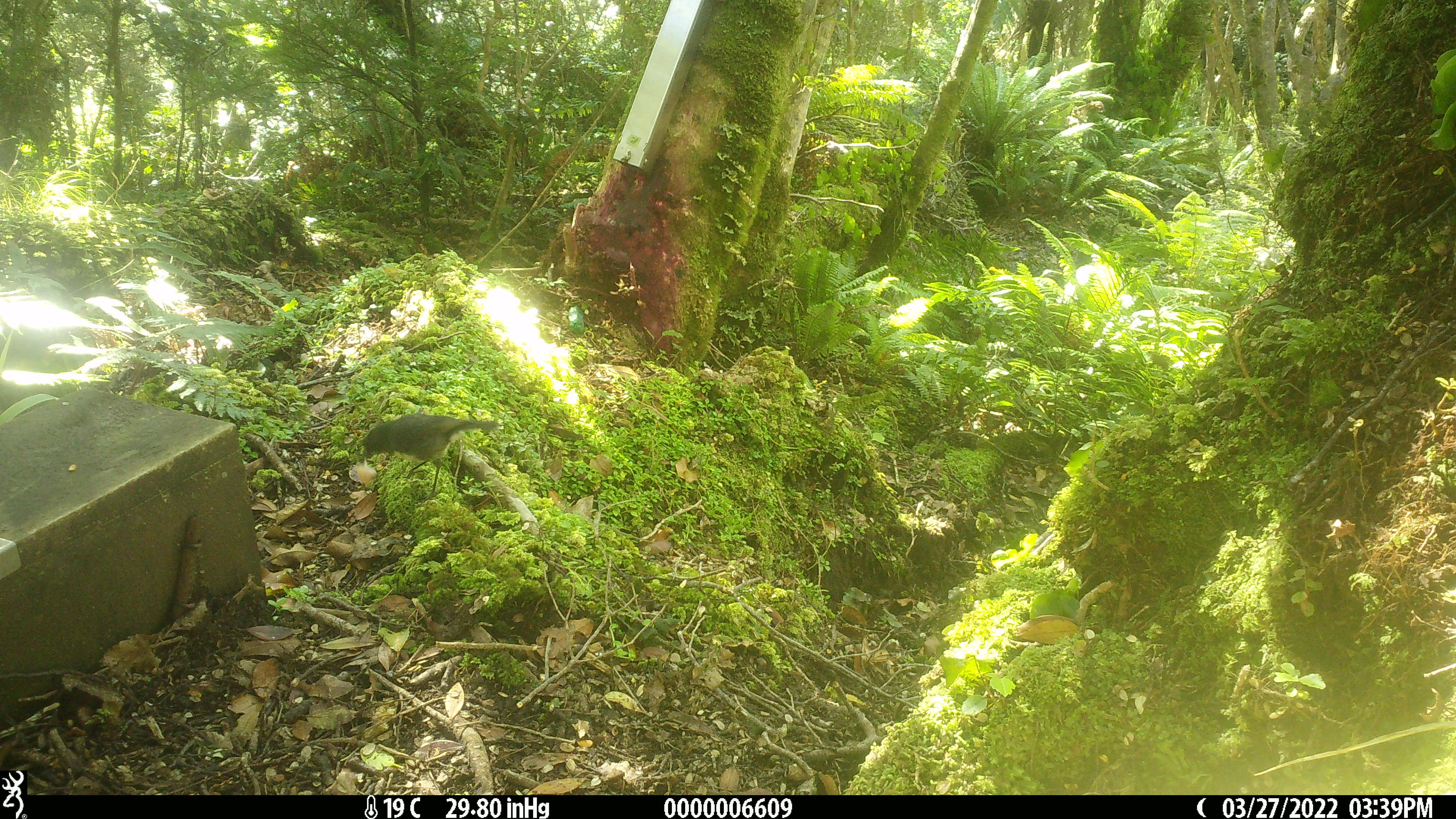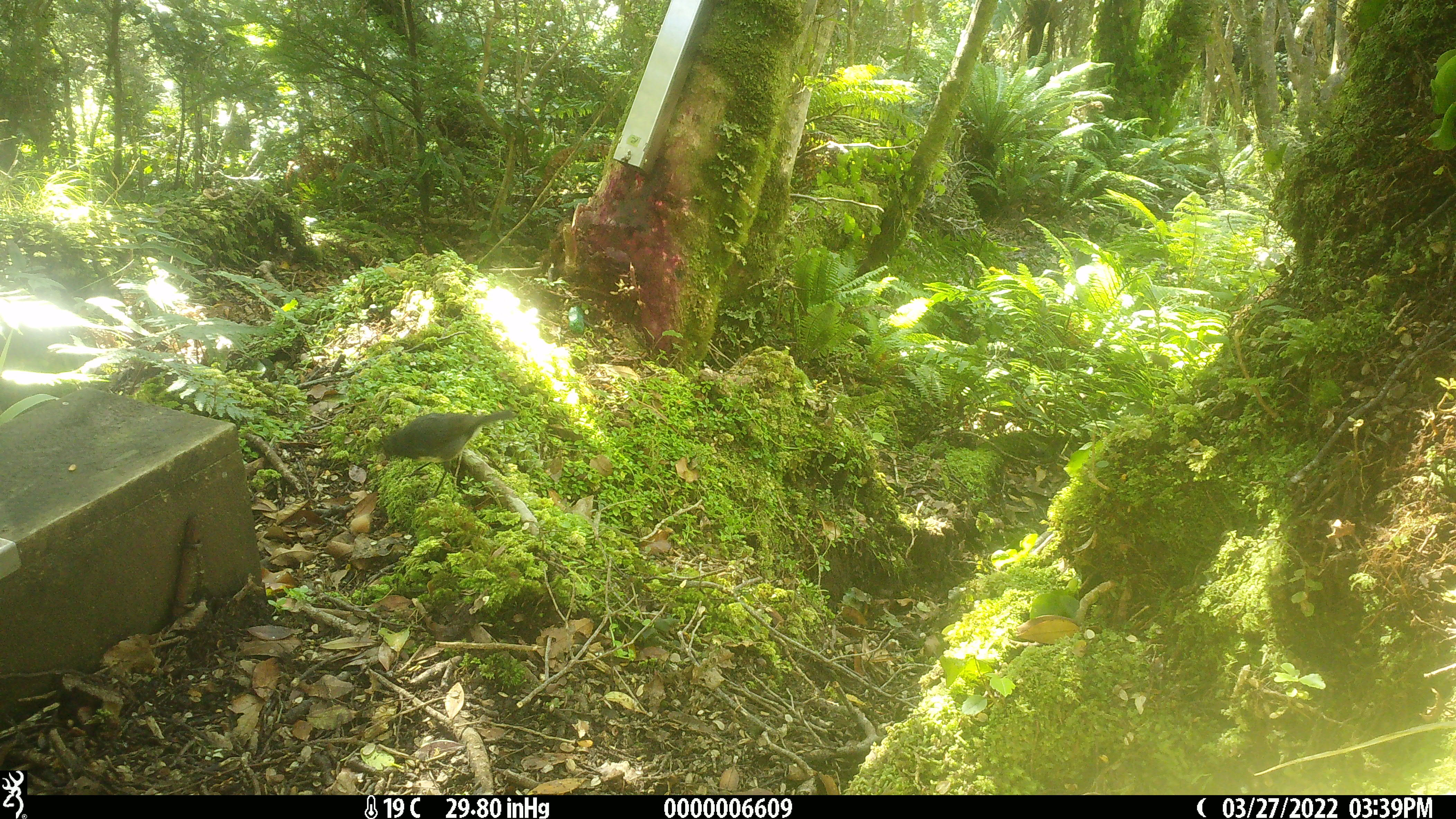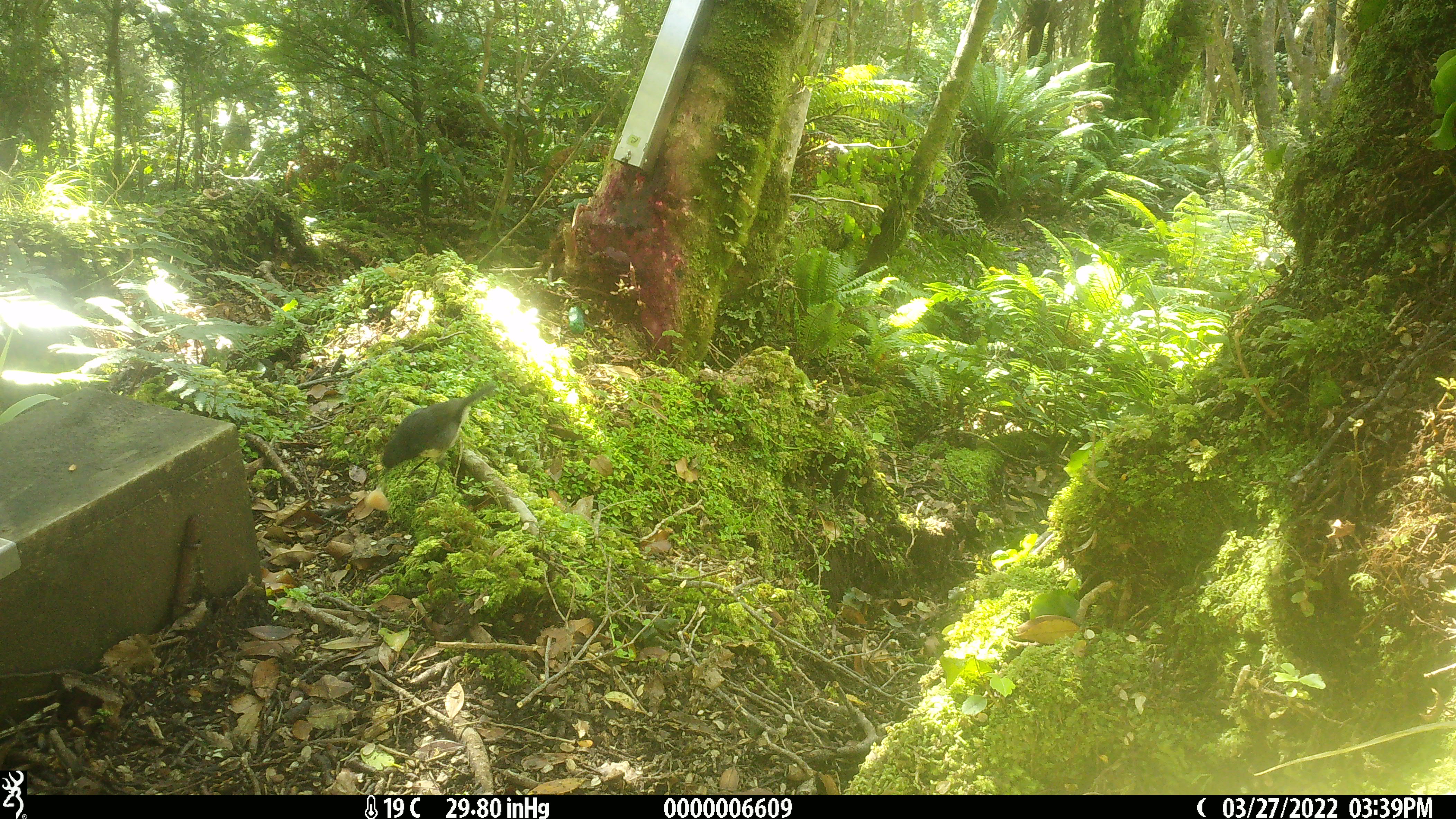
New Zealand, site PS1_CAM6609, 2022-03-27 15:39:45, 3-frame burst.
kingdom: Animalia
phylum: Chordata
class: Aves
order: Passeriformes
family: Petroicidae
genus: Petroica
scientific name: Petroica australis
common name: new zealand robin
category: robin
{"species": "robin (new zealand robin) (Petroica australis)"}